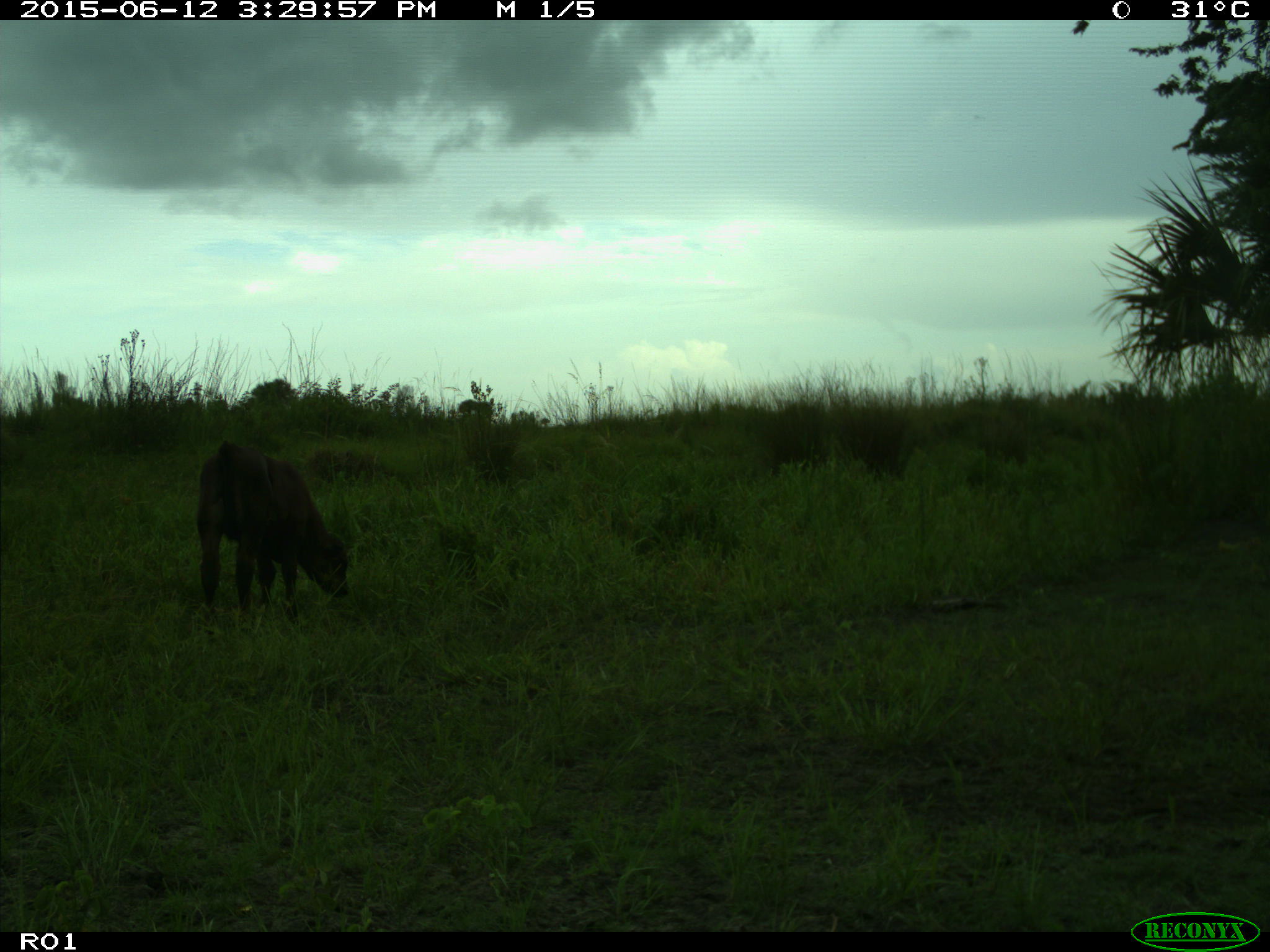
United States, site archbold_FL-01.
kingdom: Animalia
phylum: Chordata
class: Mammalia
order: Artiodactyla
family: Bovidae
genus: Bos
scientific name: Bos taurus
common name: domestic cow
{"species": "Bos taurus (domestic cow)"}